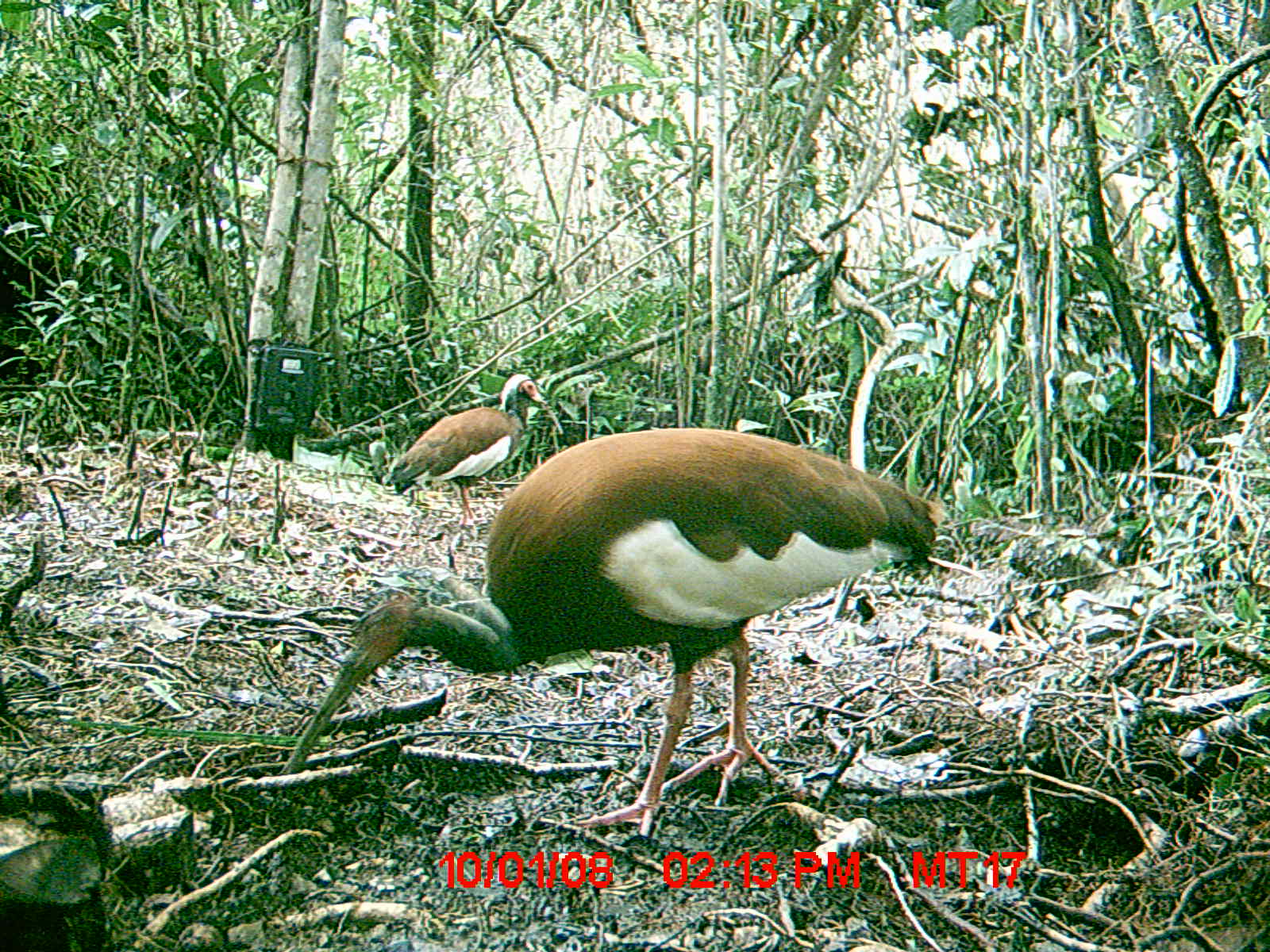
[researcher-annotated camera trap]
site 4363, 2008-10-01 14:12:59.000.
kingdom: Animalia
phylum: Chordata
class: Aves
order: Pelecaniformes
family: Threskiornithidae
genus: Lophotibis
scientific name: Lophotibis cristata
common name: madagascan ibis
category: lophotibis cristataa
Lophotibis cristataa (madagascan ibis) (Lophotibis cristata), count 2.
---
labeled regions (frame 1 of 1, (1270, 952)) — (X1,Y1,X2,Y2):
lophotibis cristataa: (277,425,944,833); (381,373,562,528)